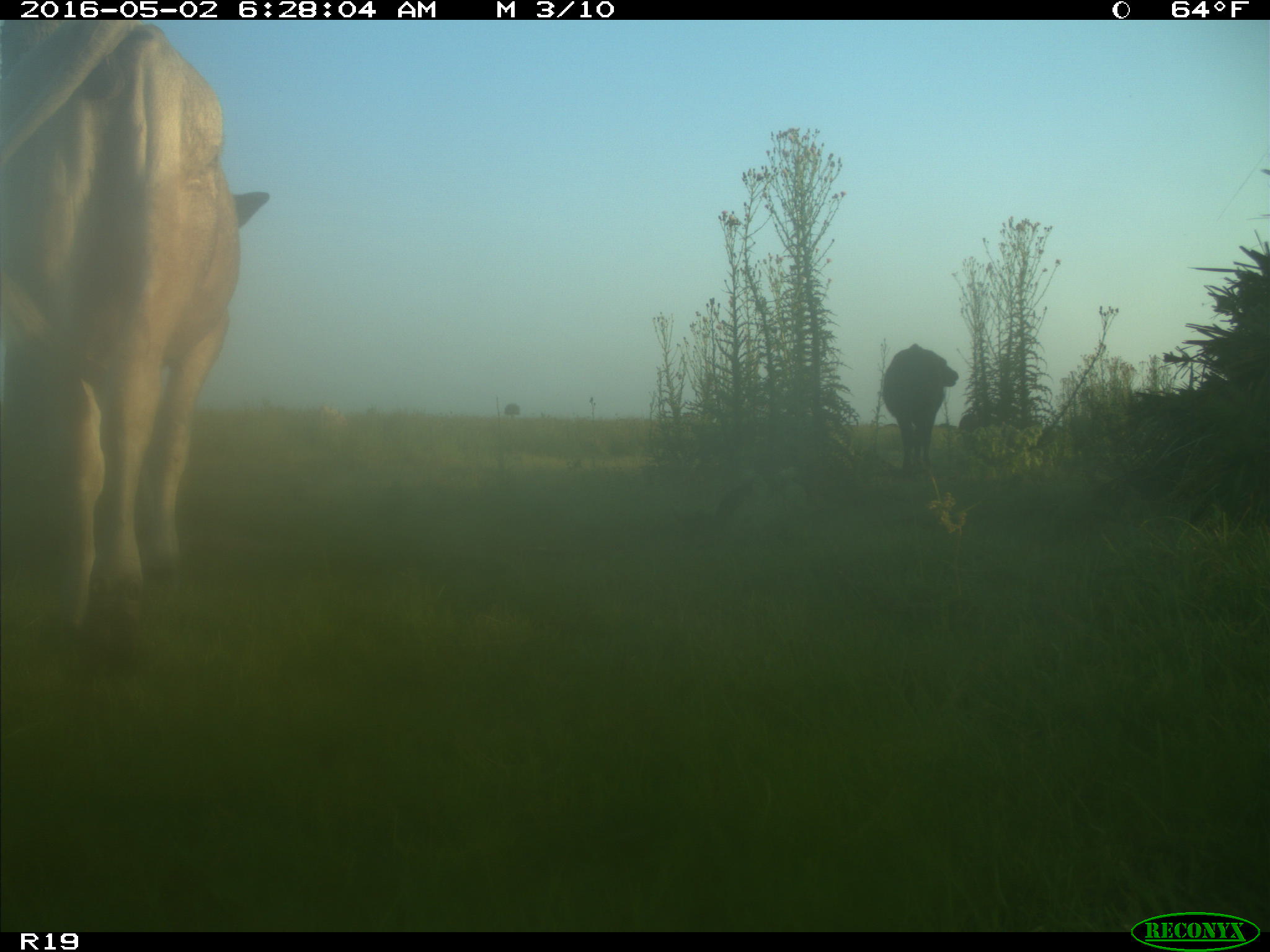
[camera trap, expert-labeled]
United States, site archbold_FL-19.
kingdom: Animalia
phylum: Chordata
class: Mammalia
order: Artiodactyla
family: Bovidae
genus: Bos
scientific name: Bos taurus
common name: domestic cow